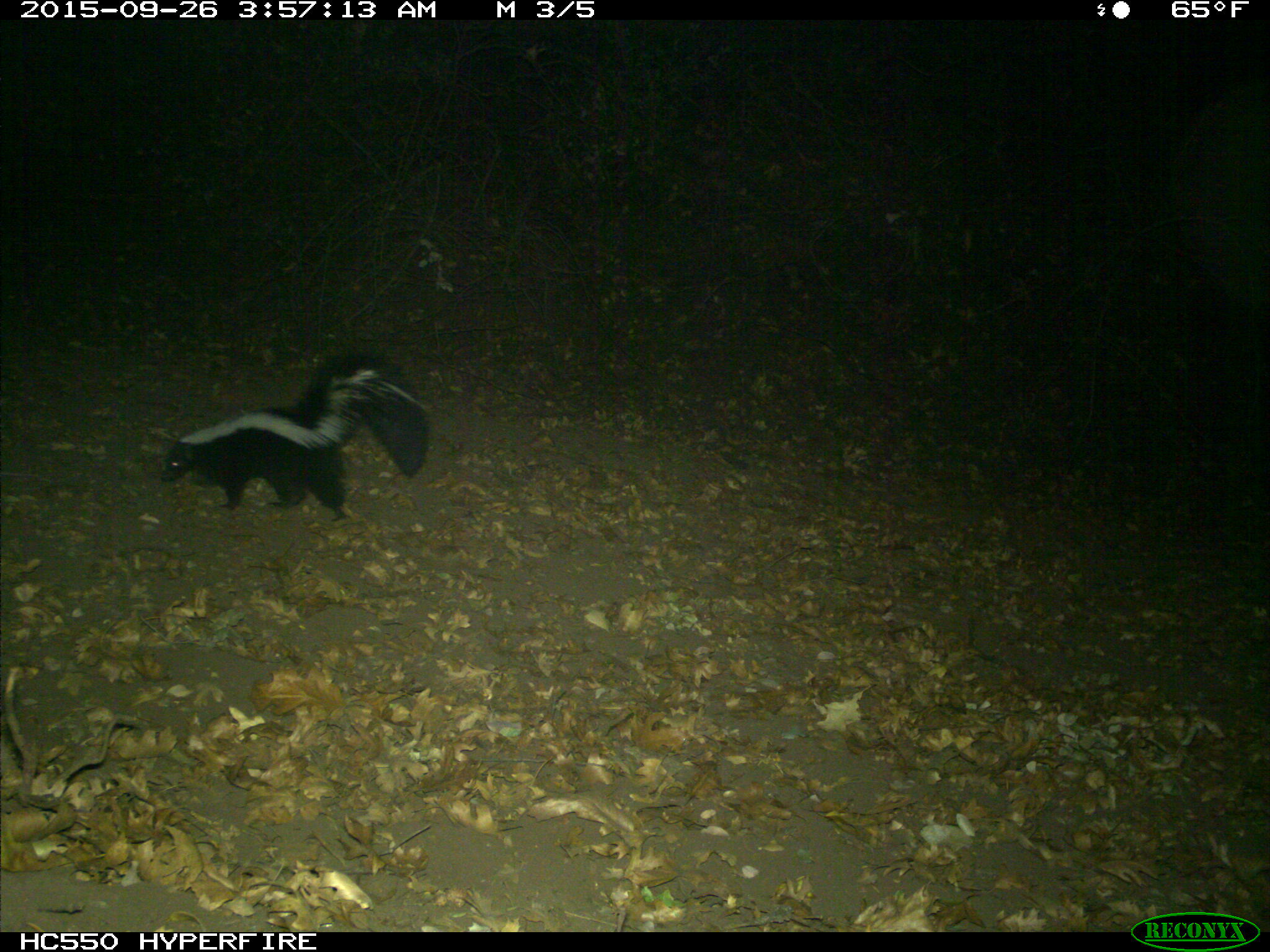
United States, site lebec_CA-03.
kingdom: Animalia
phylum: Chordata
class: Mammalia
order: Carnivora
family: Mephitidae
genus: Mephitis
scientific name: Mephitis mephitis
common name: striped skunk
Mephitis mephitis (striped skunk).